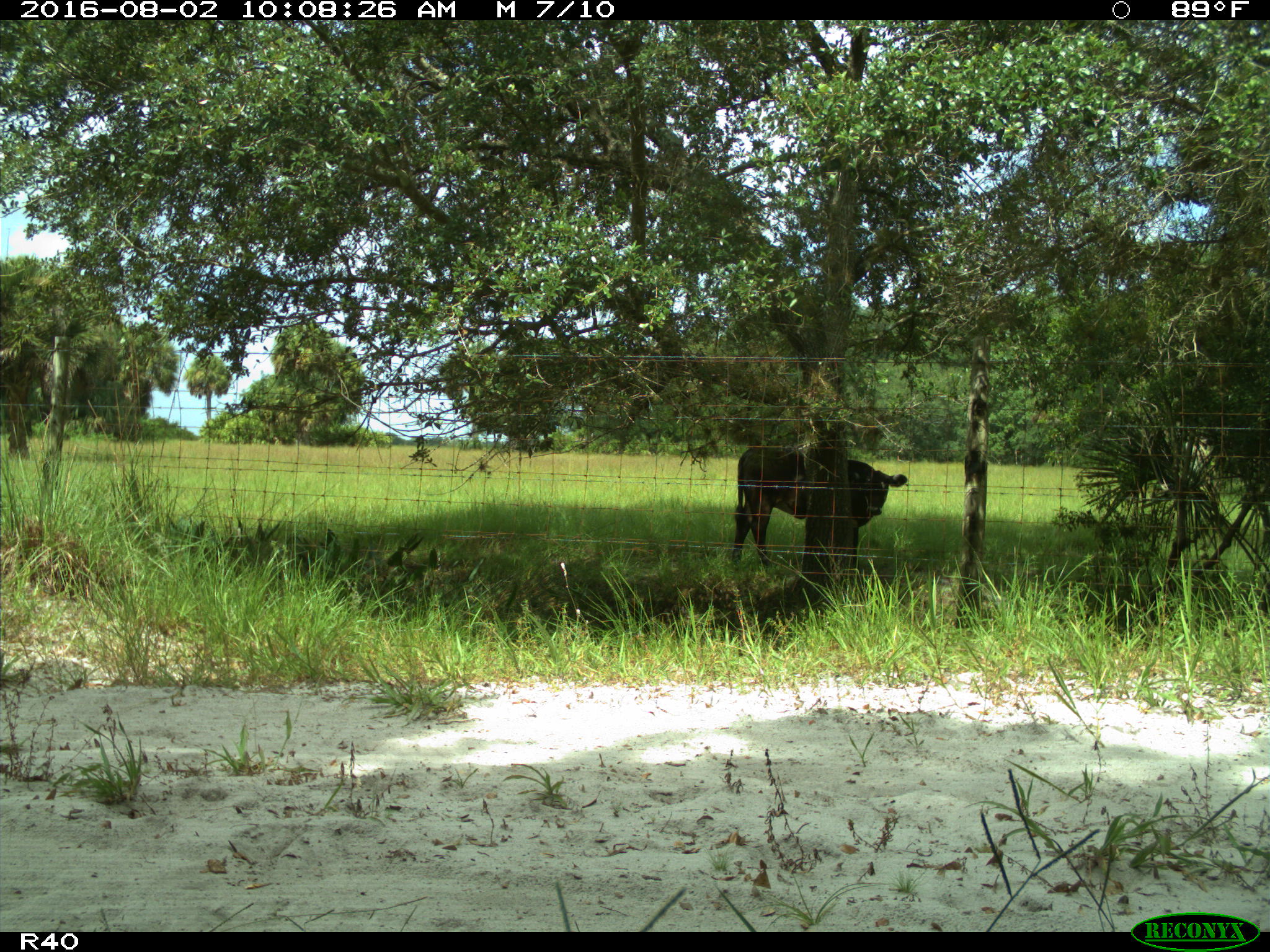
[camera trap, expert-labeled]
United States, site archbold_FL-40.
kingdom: Animalia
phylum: Chordata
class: Mammalia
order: Artiodactyla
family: Bovidae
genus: Bos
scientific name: Bos taurus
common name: domestic cow